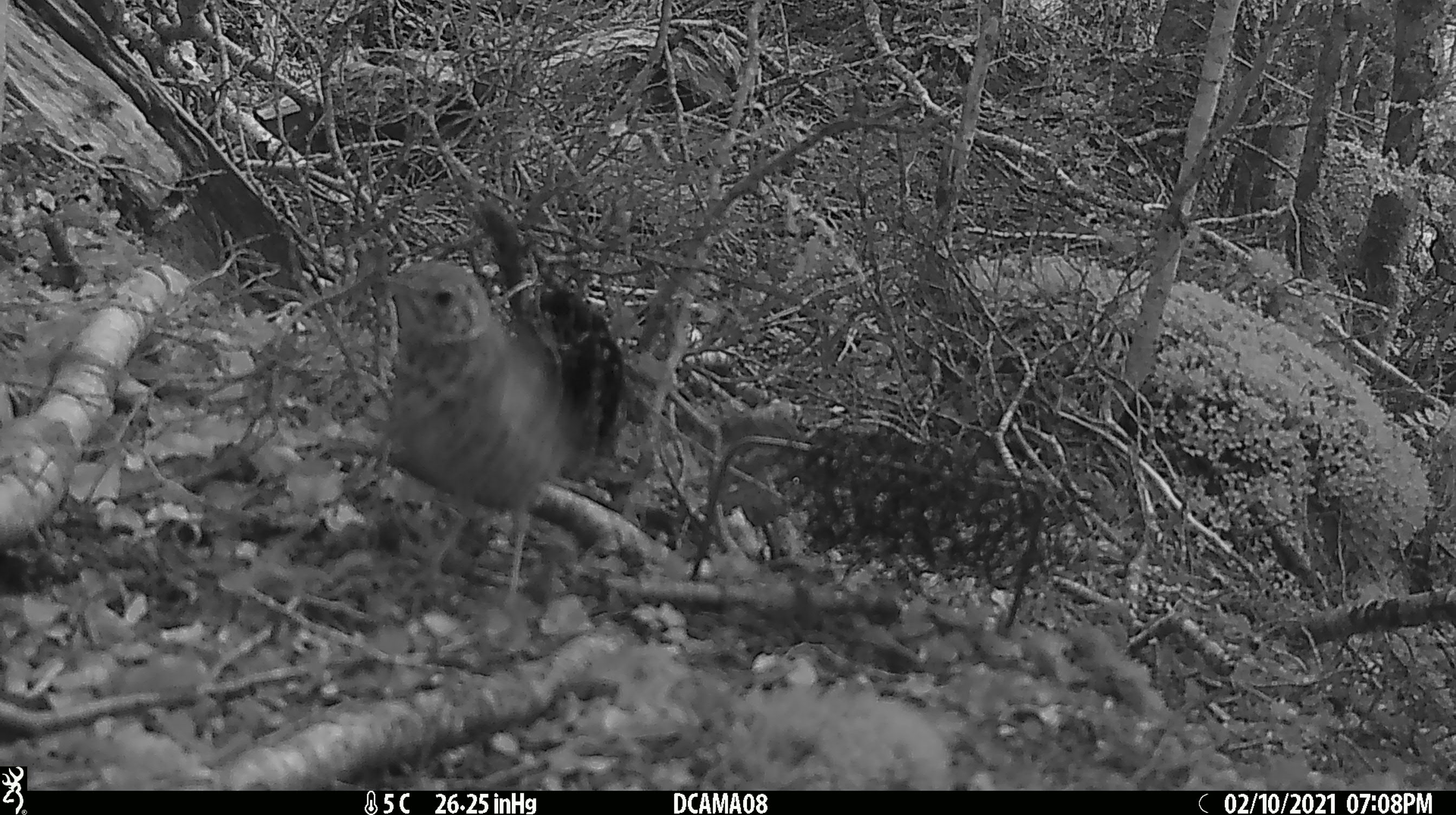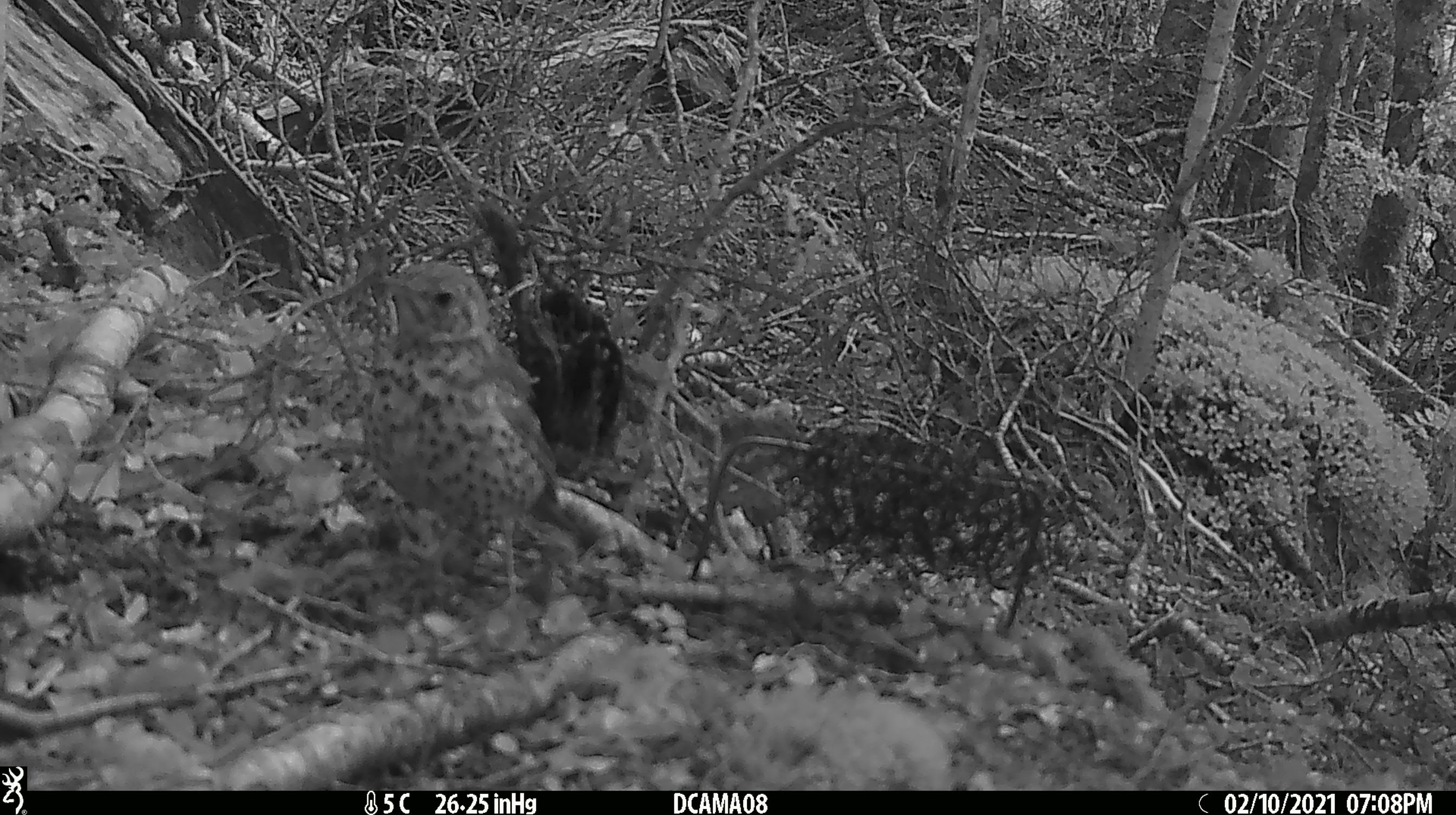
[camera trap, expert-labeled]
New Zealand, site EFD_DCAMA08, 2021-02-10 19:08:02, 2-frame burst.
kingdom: Animalia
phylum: Chordata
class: Aves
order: Passeriformes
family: Turdidae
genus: Turdus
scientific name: Turdus philomelos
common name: song thrush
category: thrush